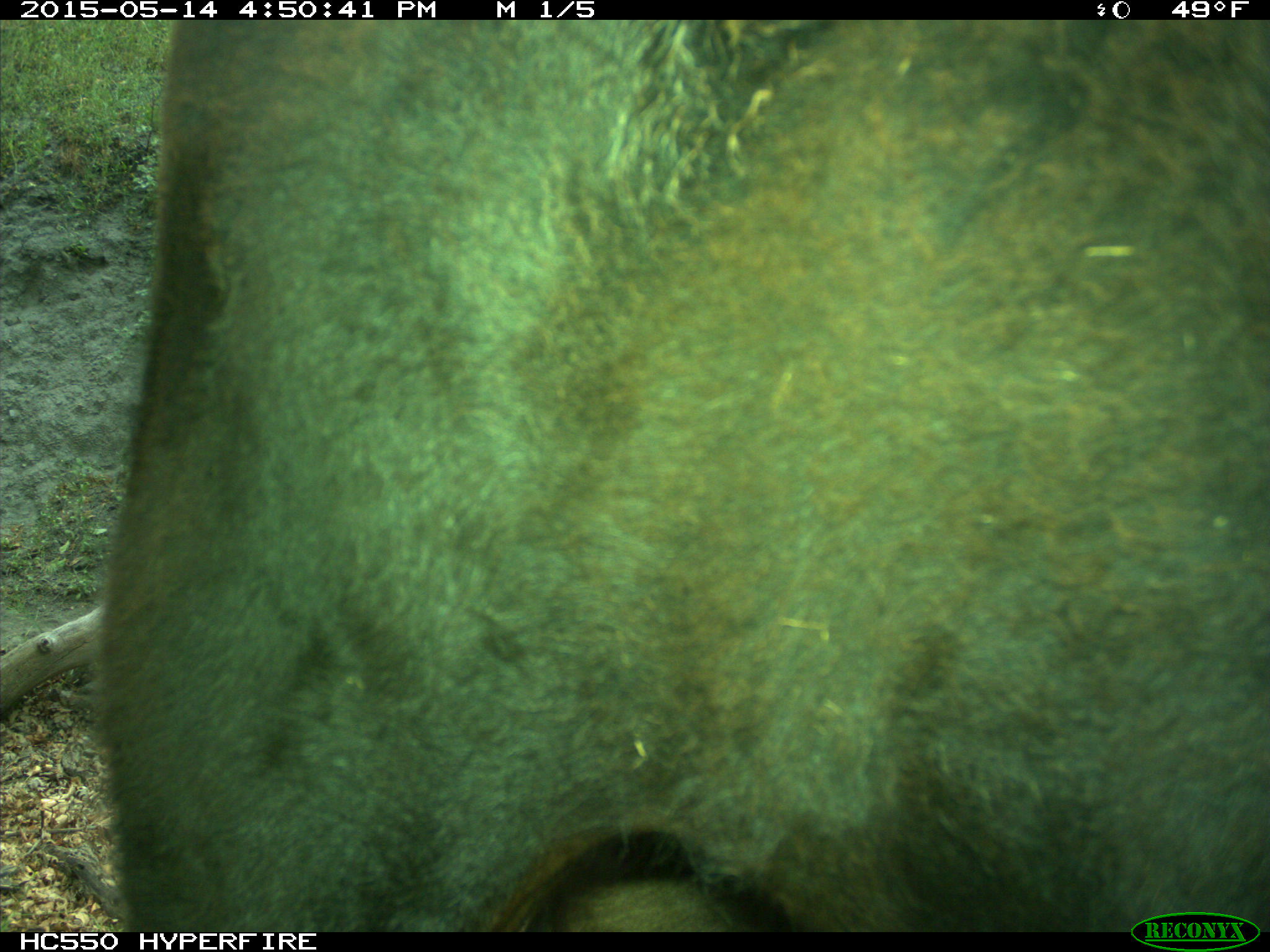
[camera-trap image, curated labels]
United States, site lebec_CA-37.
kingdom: Animalia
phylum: Chordata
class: Mammalia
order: Artiodactyla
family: Bovidae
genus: Bos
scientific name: Bos taurus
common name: domestic cow